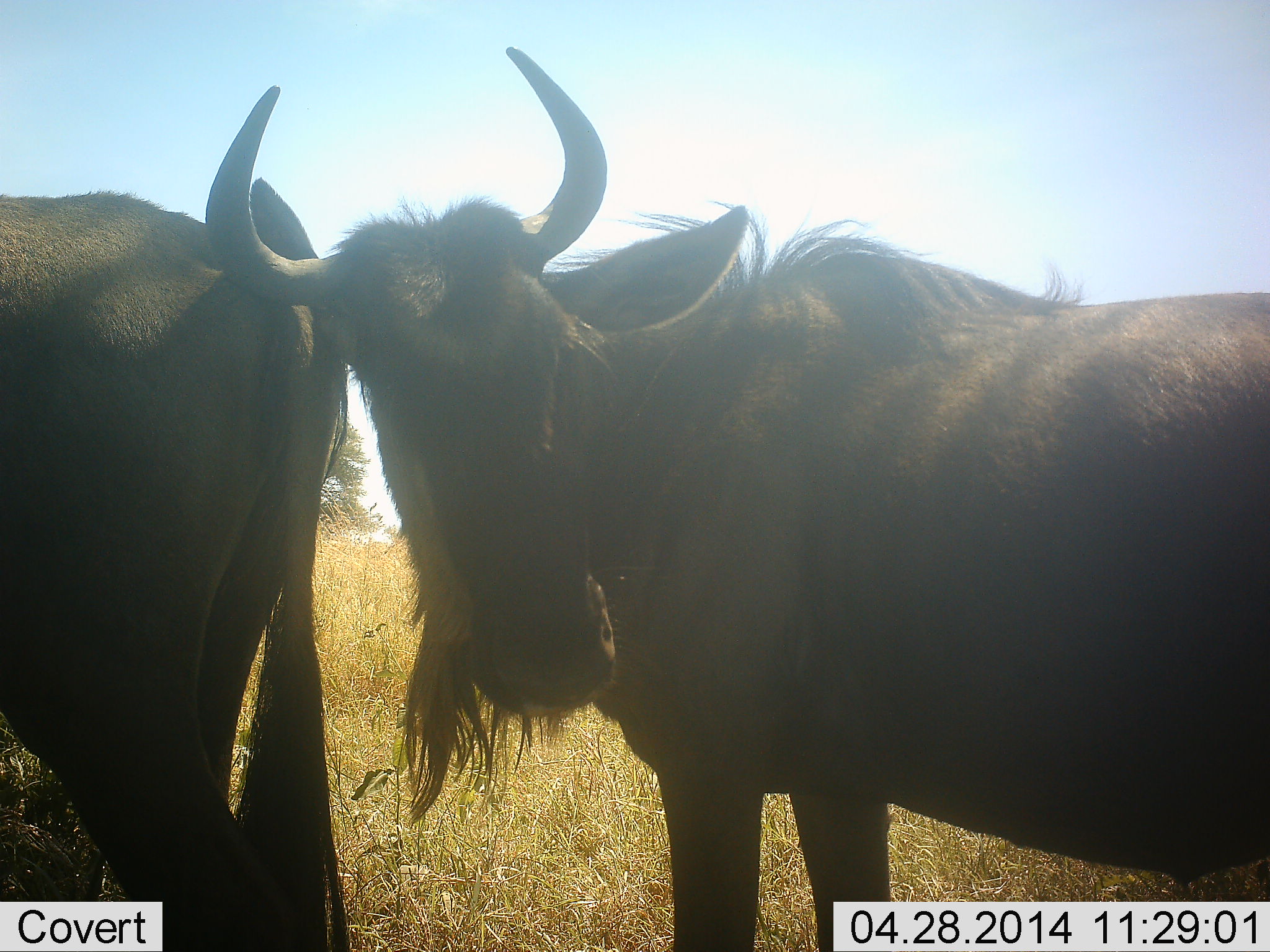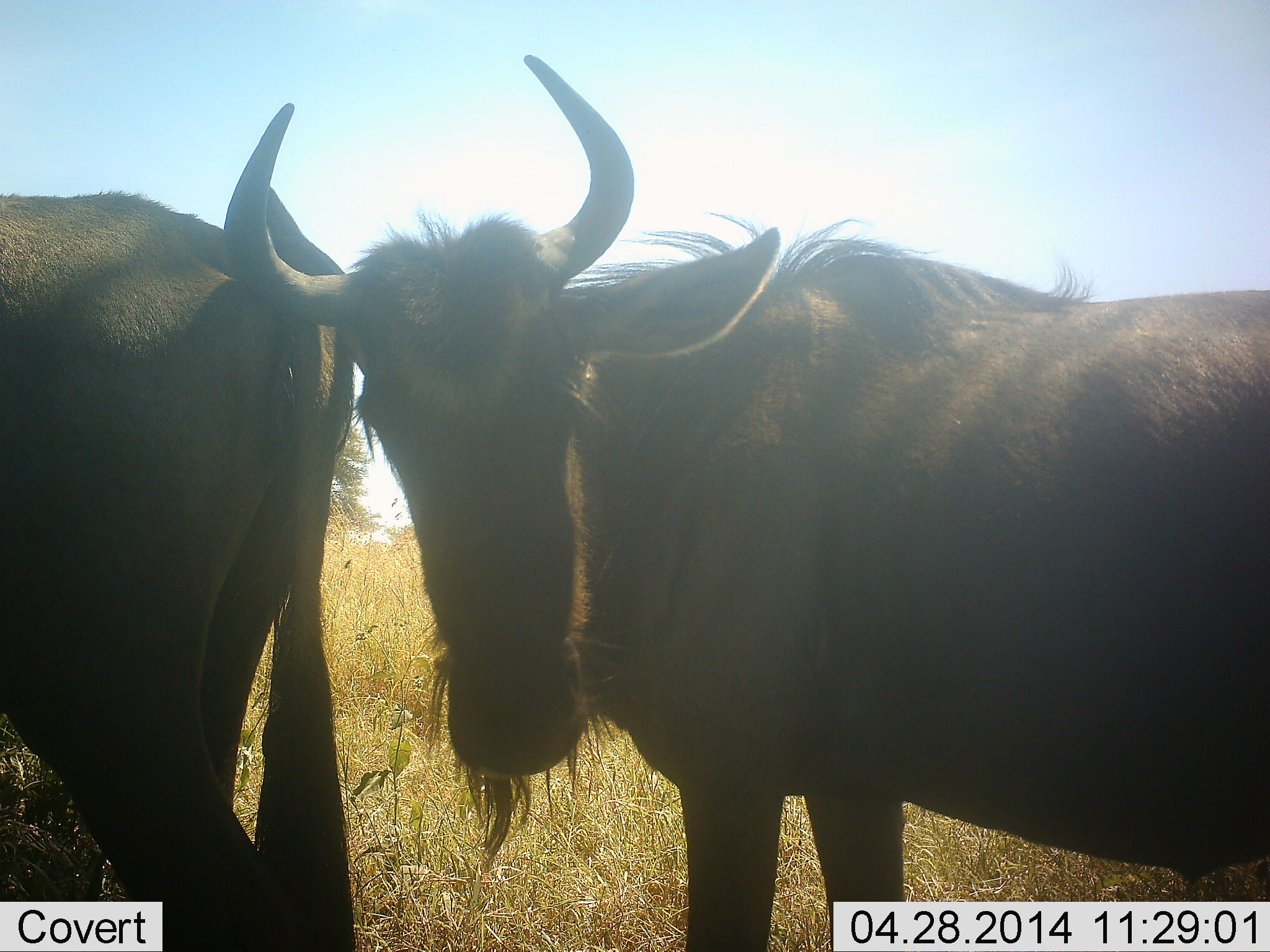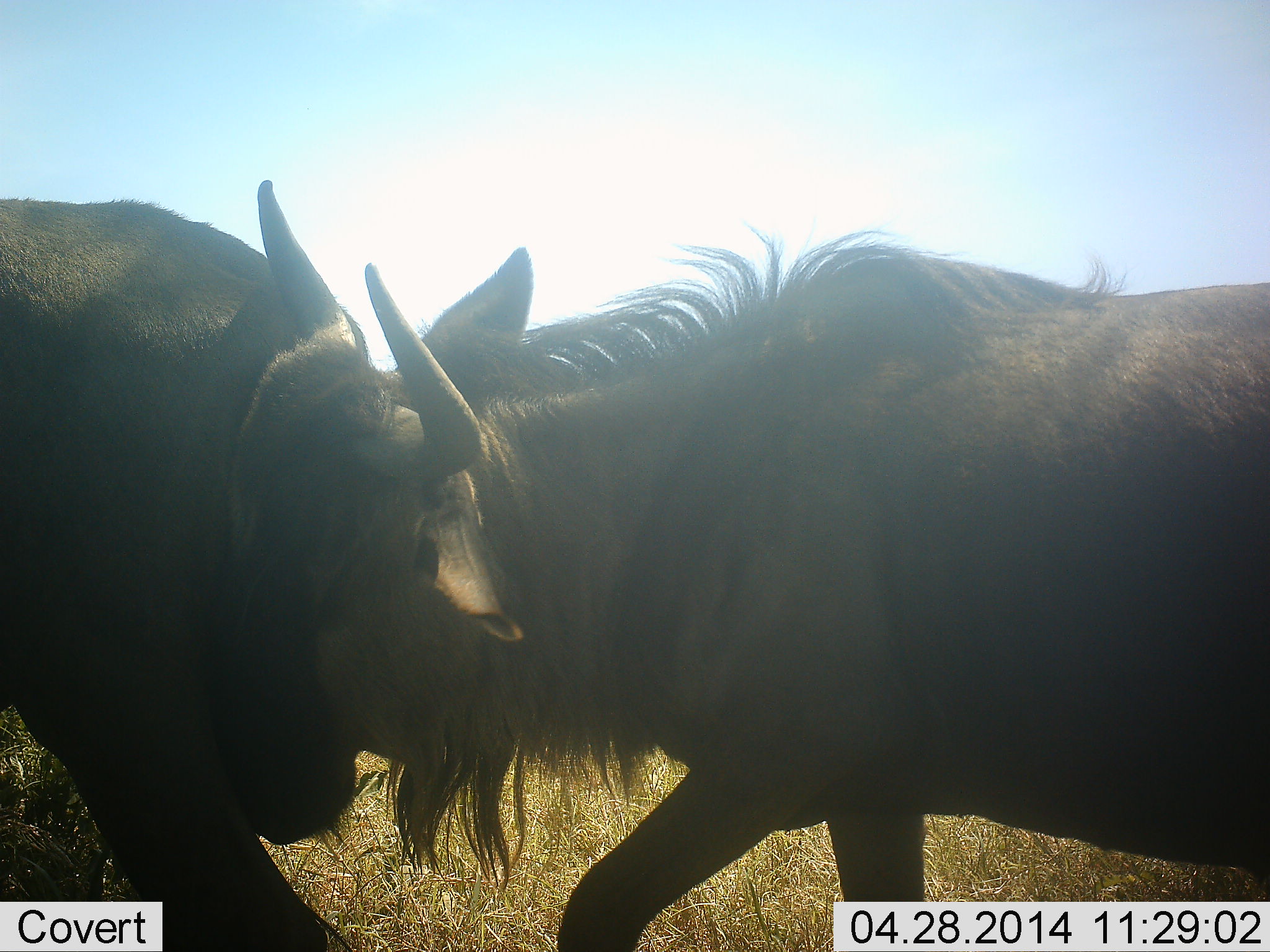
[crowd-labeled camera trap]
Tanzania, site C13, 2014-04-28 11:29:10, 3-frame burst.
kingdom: Animalia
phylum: Chordata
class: Mammalia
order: Artiodactyla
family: Bovidae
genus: Connochaetes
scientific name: Connochaetes taurinus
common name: blue wildebeest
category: wildebeest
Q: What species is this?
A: Wildebeest (blue wildebeest) (Connochaetes taurinus).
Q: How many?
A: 2.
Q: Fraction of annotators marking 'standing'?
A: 80%.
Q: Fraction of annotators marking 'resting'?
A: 0%.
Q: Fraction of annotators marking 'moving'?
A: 10%.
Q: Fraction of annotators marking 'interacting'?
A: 30%.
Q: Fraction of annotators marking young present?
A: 0%.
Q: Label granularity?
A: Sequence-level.